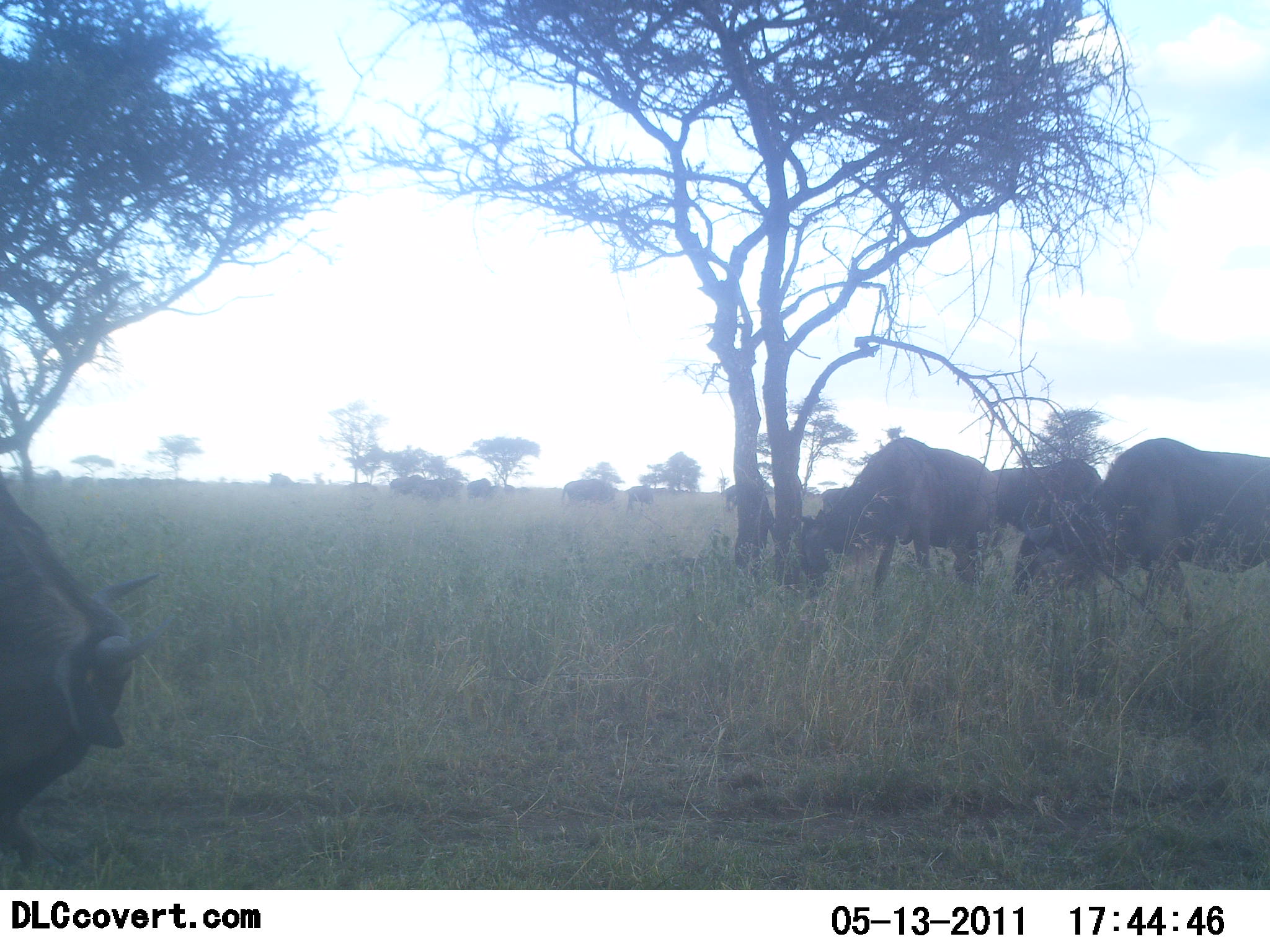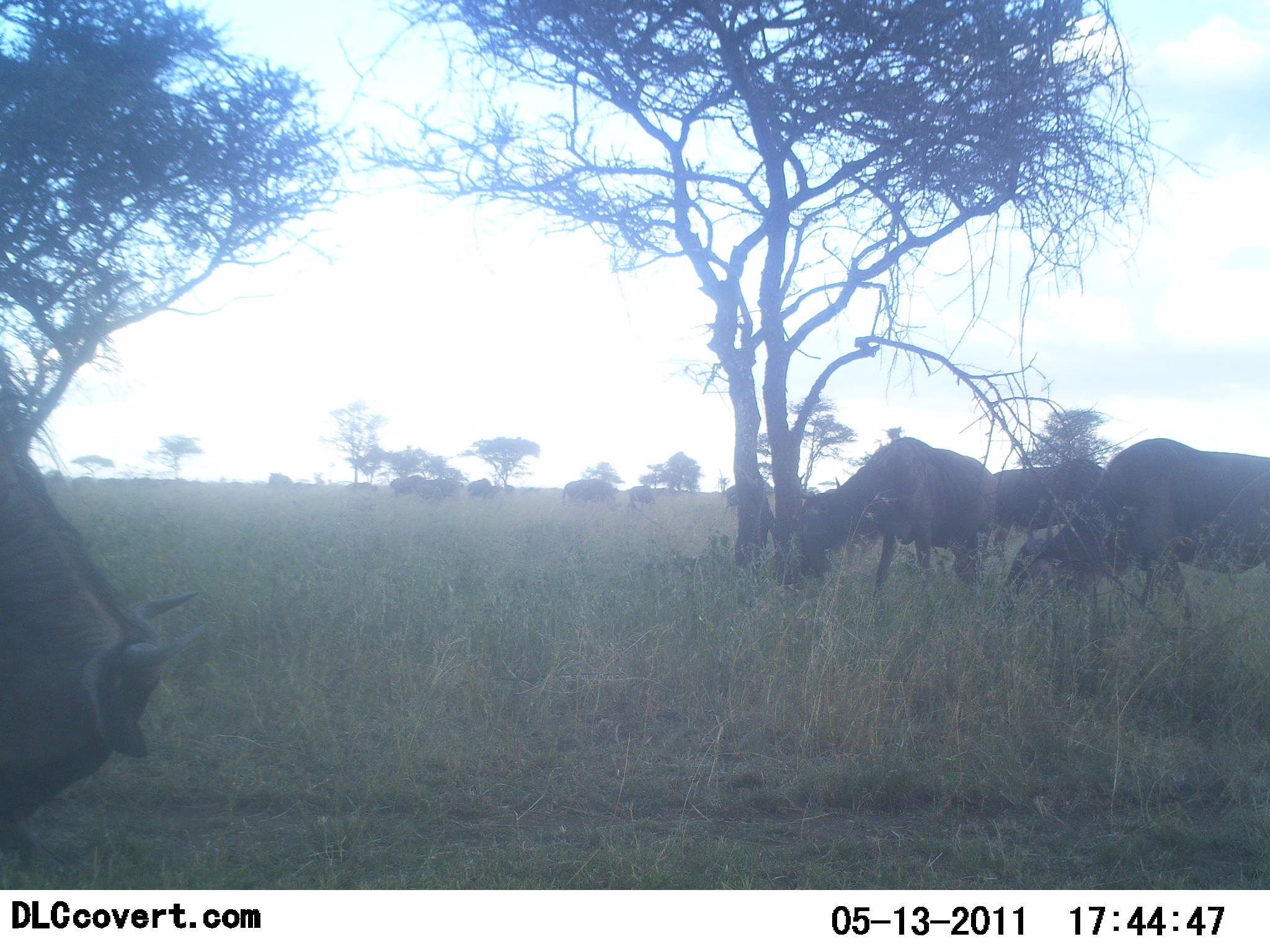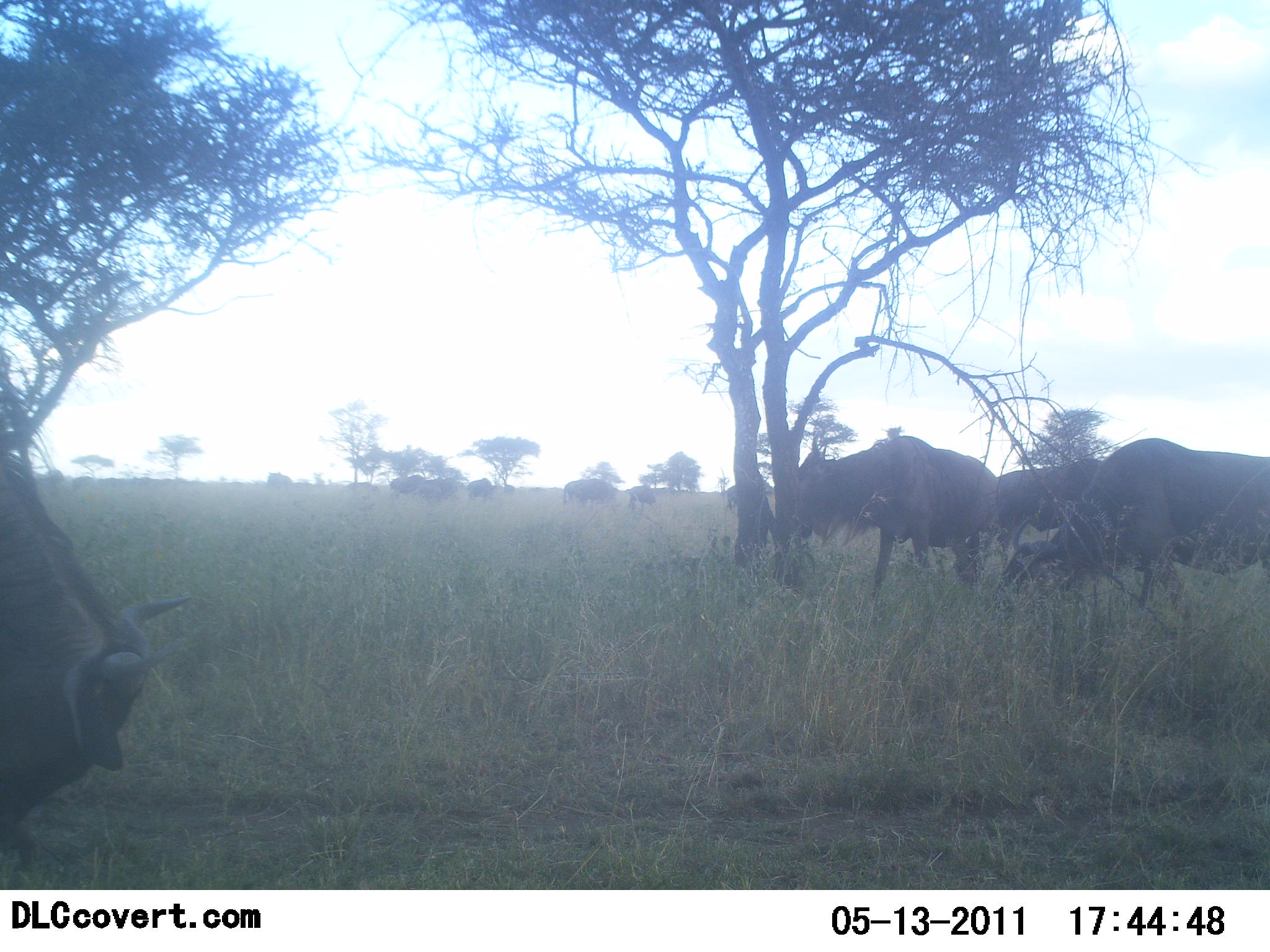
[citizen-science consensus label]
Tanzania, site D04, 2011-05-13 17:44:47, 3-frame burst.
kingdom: Animalia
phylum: Chordata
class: Mammalia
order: Artiodactyla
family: Bovidae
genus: Connochaetes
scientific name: Connochaetes taurinus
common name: blue wildebeest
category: wildebeest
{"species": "wildebeest (blue wildebeest) (Connochaetes taurinus)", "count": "7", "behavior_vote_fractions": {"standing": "55%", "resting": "0%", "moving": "0%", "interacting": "0%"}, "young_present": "0%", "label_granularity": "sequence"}